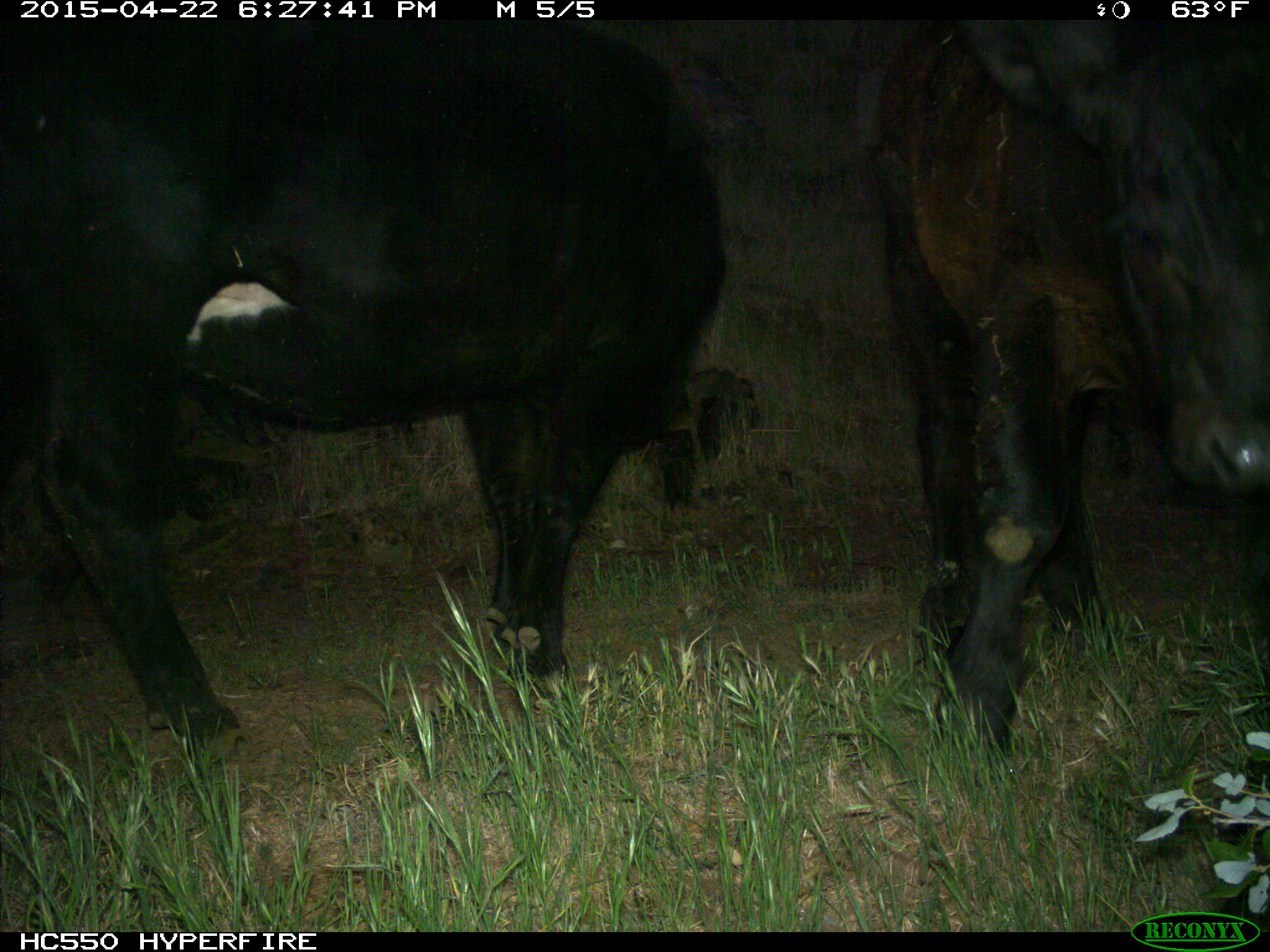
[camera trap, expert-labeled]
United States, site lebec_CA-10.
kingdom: Animalia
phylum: Chordata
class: Mammalia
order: Artiodactyla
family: Bovidae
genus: Bos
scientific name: Bos taurus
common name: domestic cow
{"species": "Bos taurus (domestic cow)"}